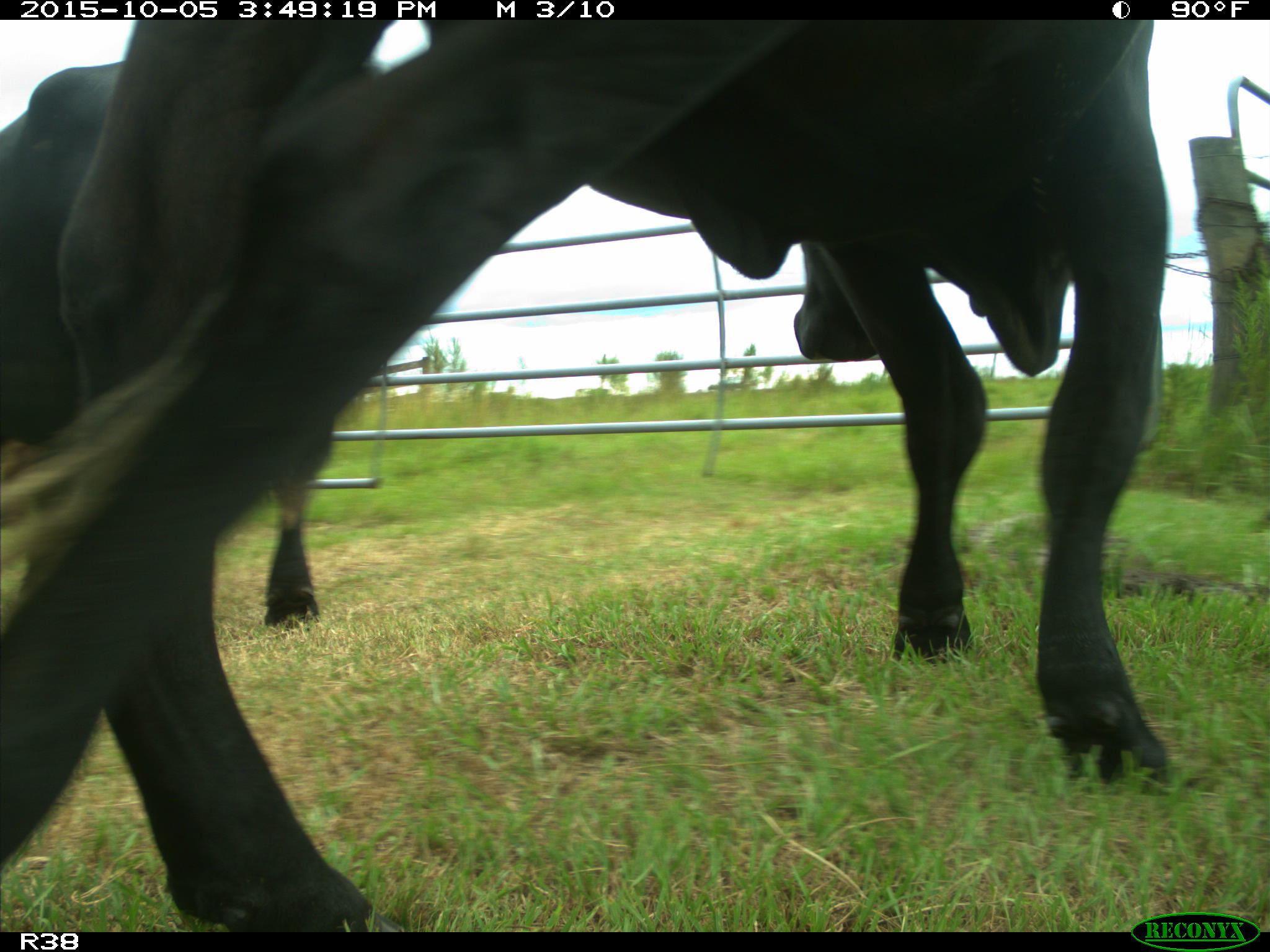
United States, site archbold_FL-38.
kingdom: Animalia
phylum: Chordata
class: Mammalia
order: Artiodactyla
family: Bovidae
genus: Bos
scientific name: Bos taurus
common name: domestic cow